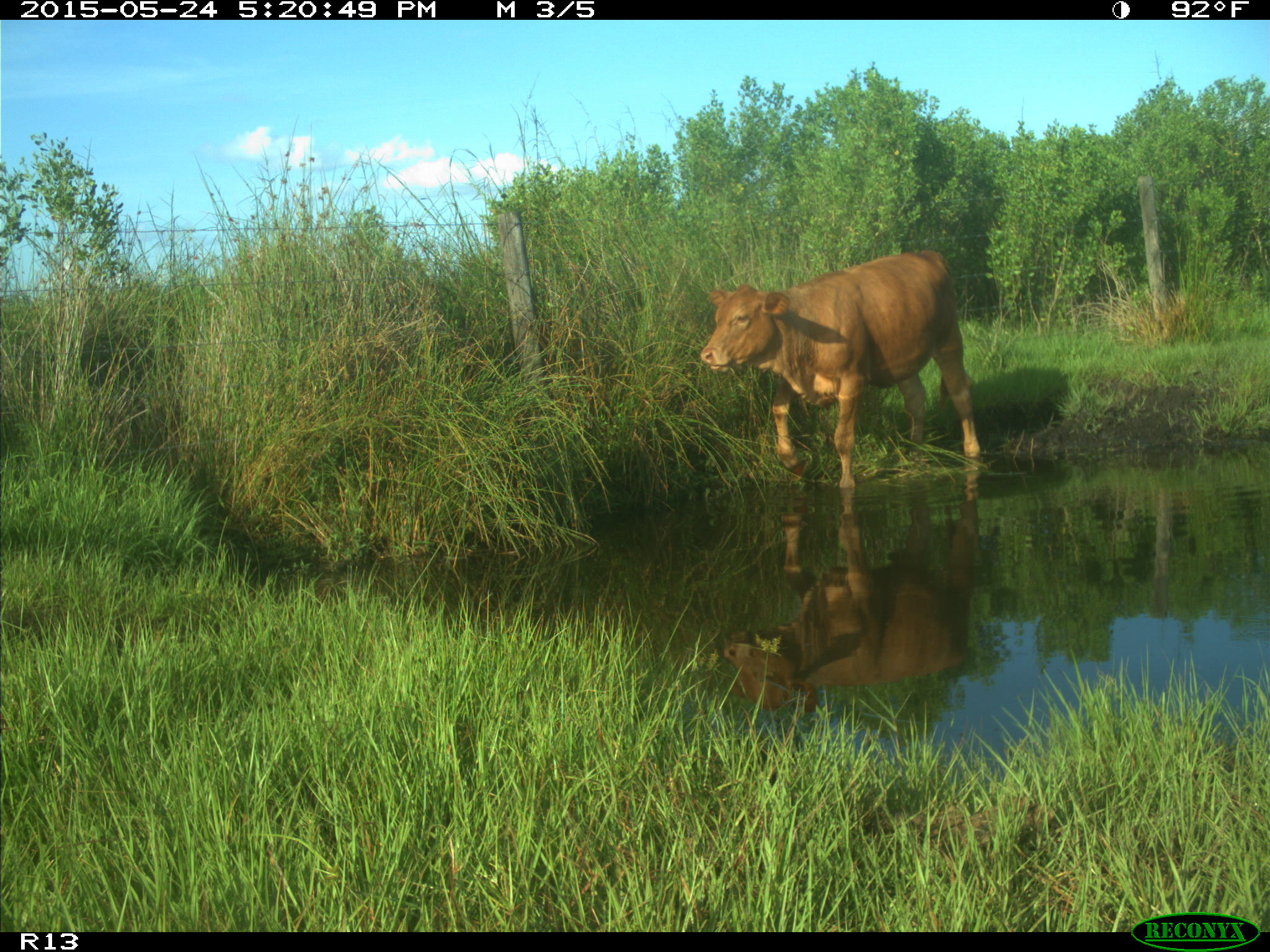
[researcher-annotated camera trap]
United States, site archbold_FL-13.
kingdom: Animalia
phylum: Chordata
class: Mammalia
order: Artiodactyla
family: Bovidae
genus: Bos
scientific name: Bos taurus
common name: domestic cow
Bos taurus (domestic cow).